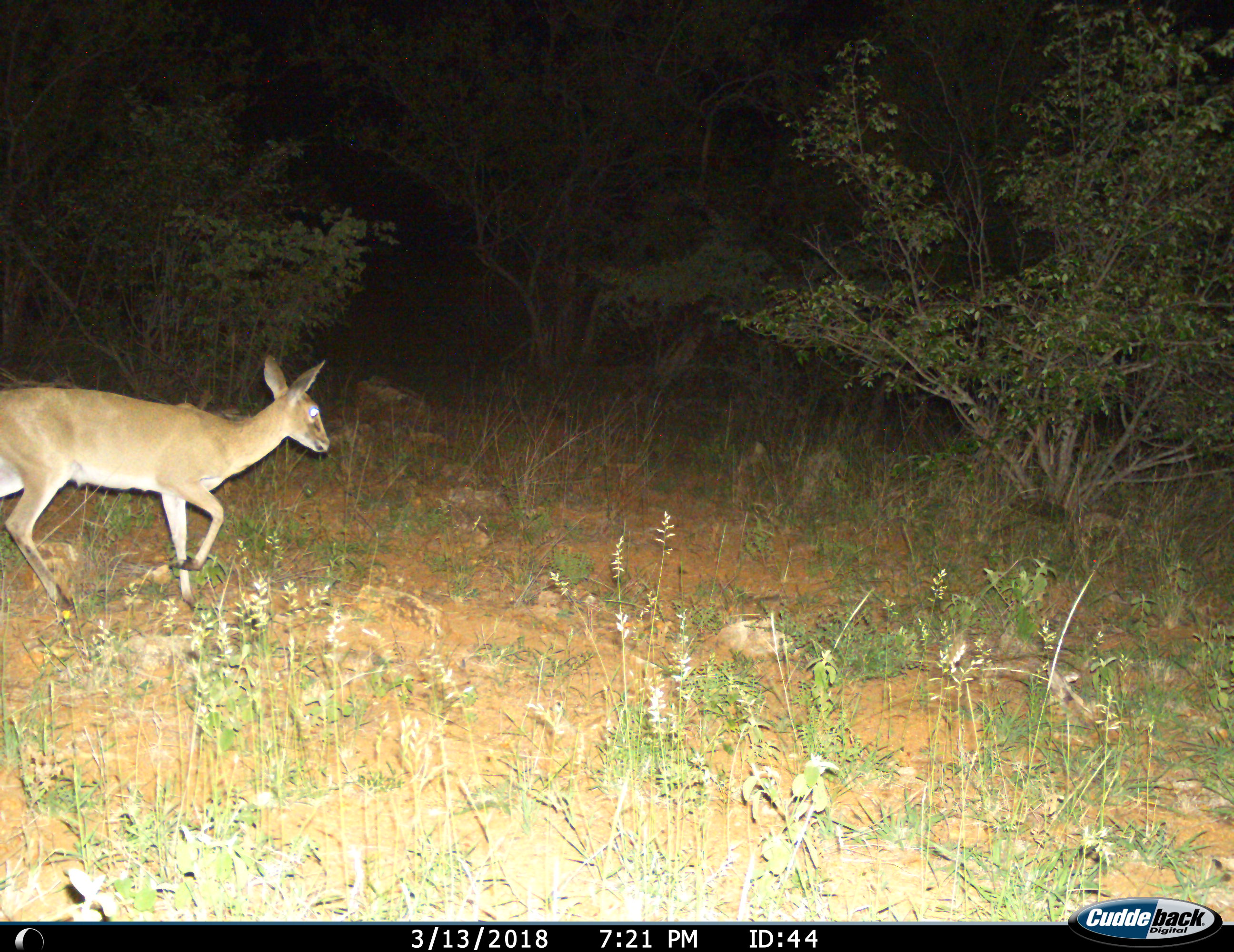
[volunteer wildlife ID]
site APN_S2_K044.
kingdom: Animalia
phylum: Chordata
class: Mammalia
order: Artiodactyla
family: Bovidae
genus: Raphicerus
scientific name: Raphicerus campestris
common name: steenbok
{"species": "steenbok (Raphicerus campestris)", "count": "1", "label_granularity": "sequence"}